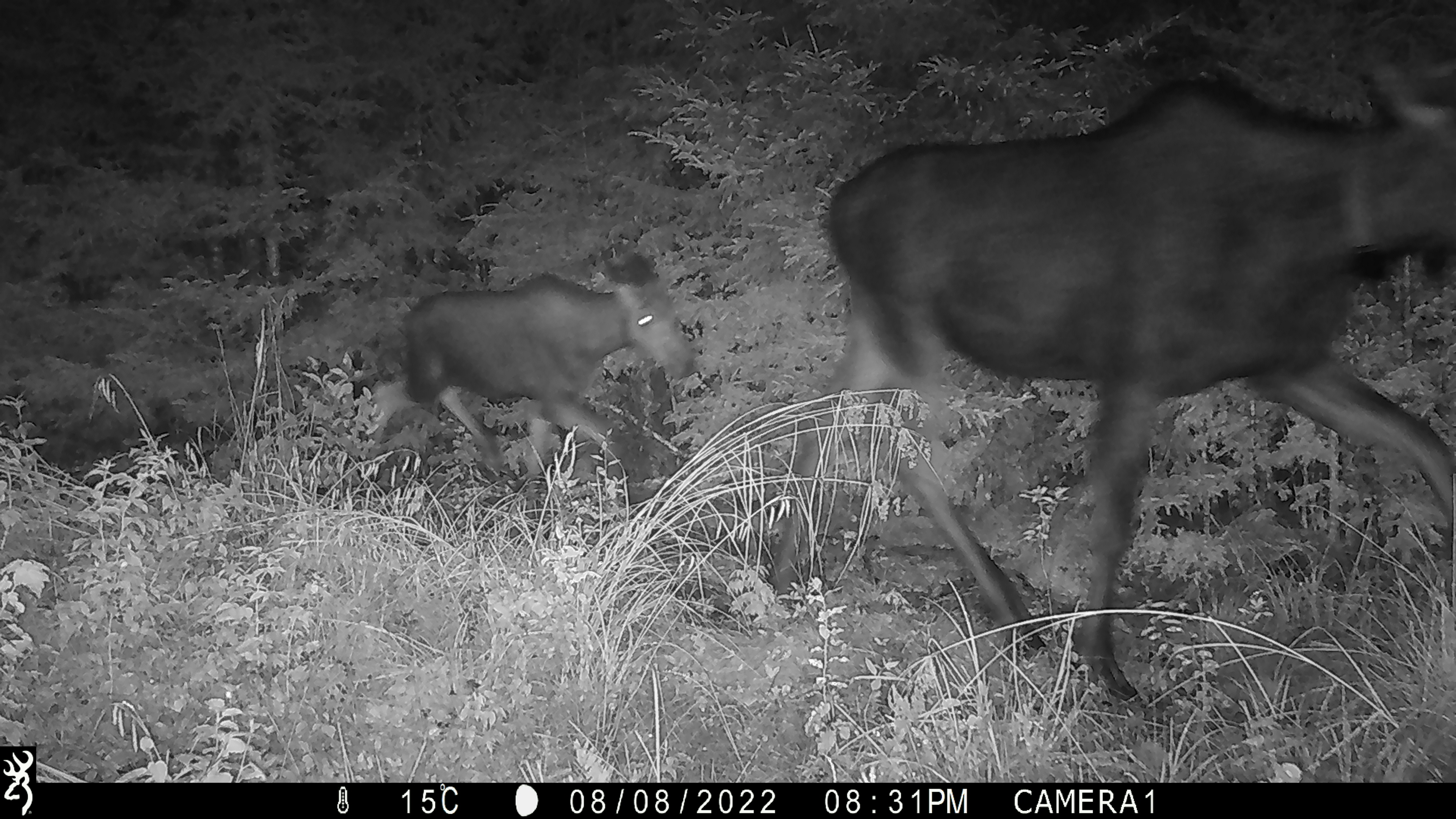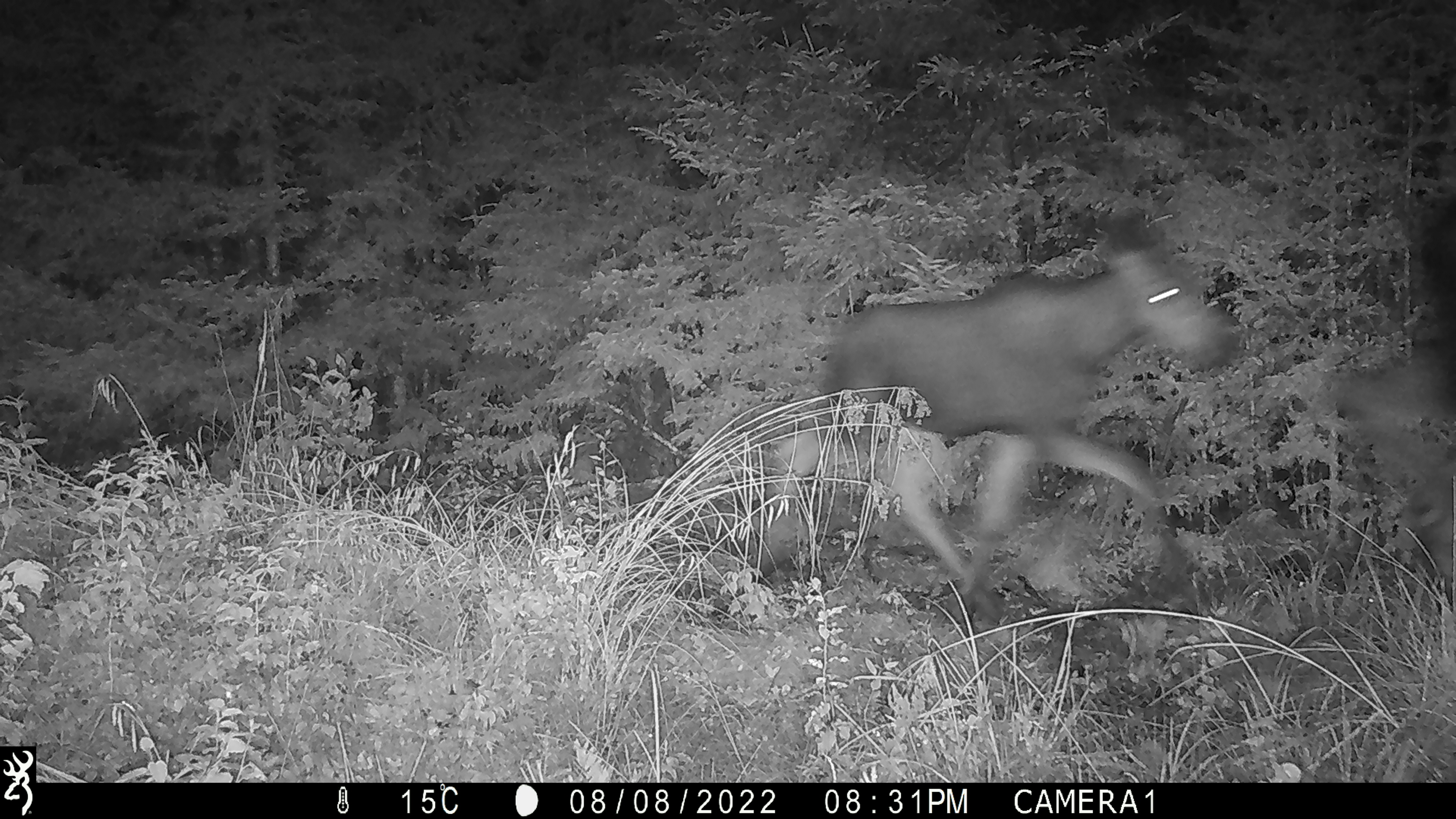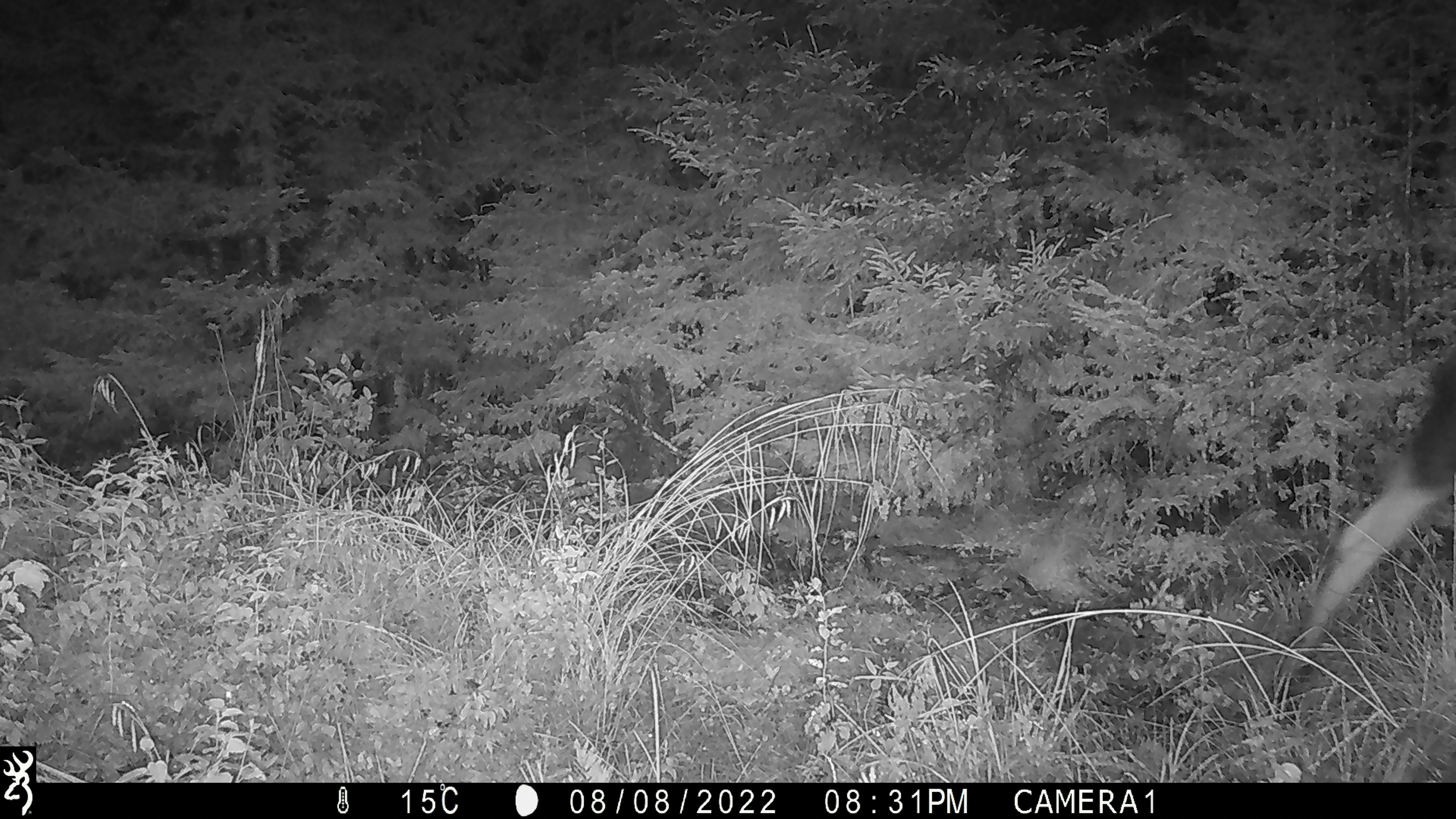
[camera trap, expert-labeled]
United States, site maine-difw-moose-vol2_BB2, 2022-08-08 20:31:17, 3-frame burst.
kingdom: Animalia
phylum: Chordata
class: Mammalia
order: Artiodactyla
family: Cervidae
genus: Alces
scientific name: Alces alces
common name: moose